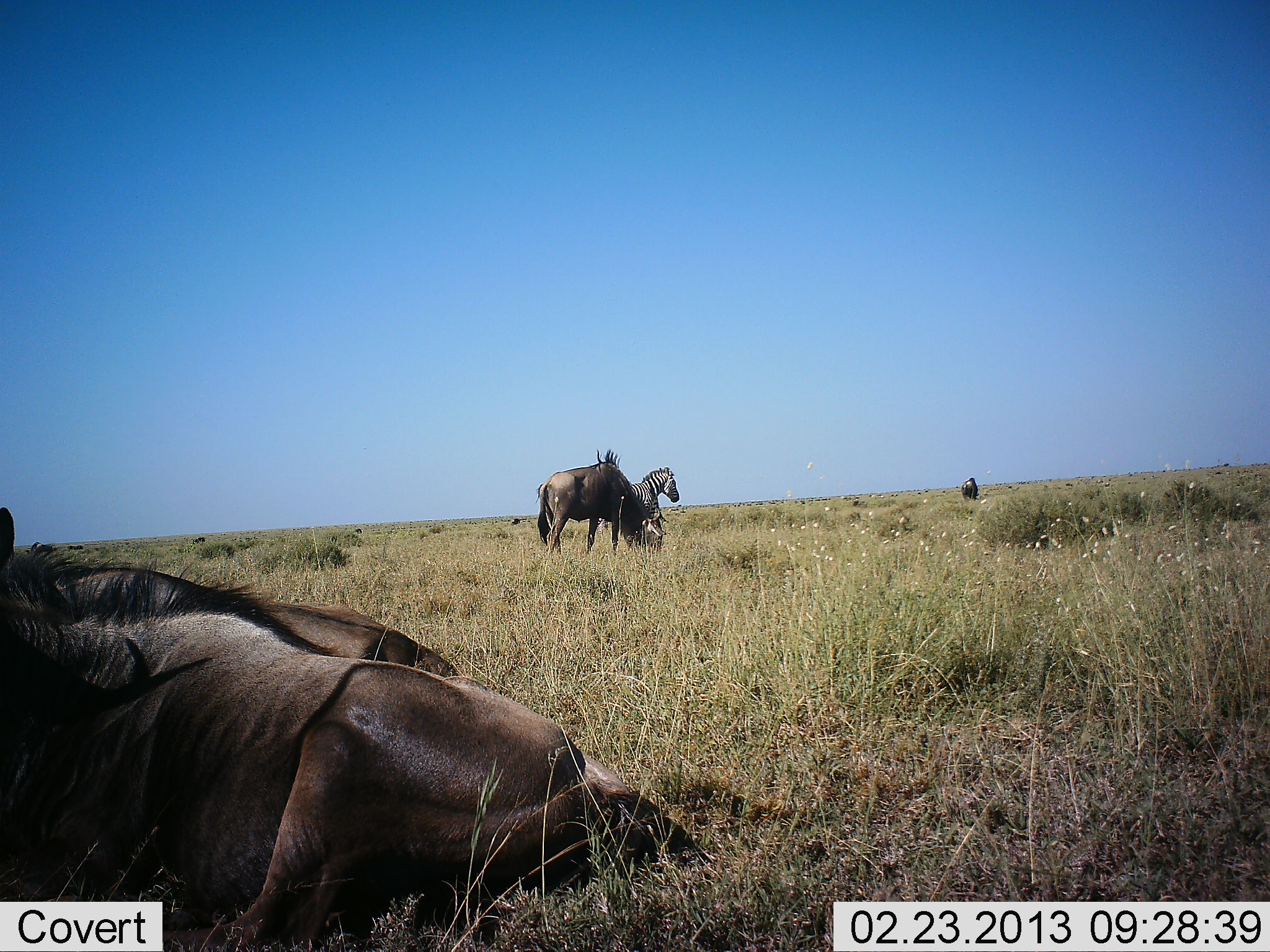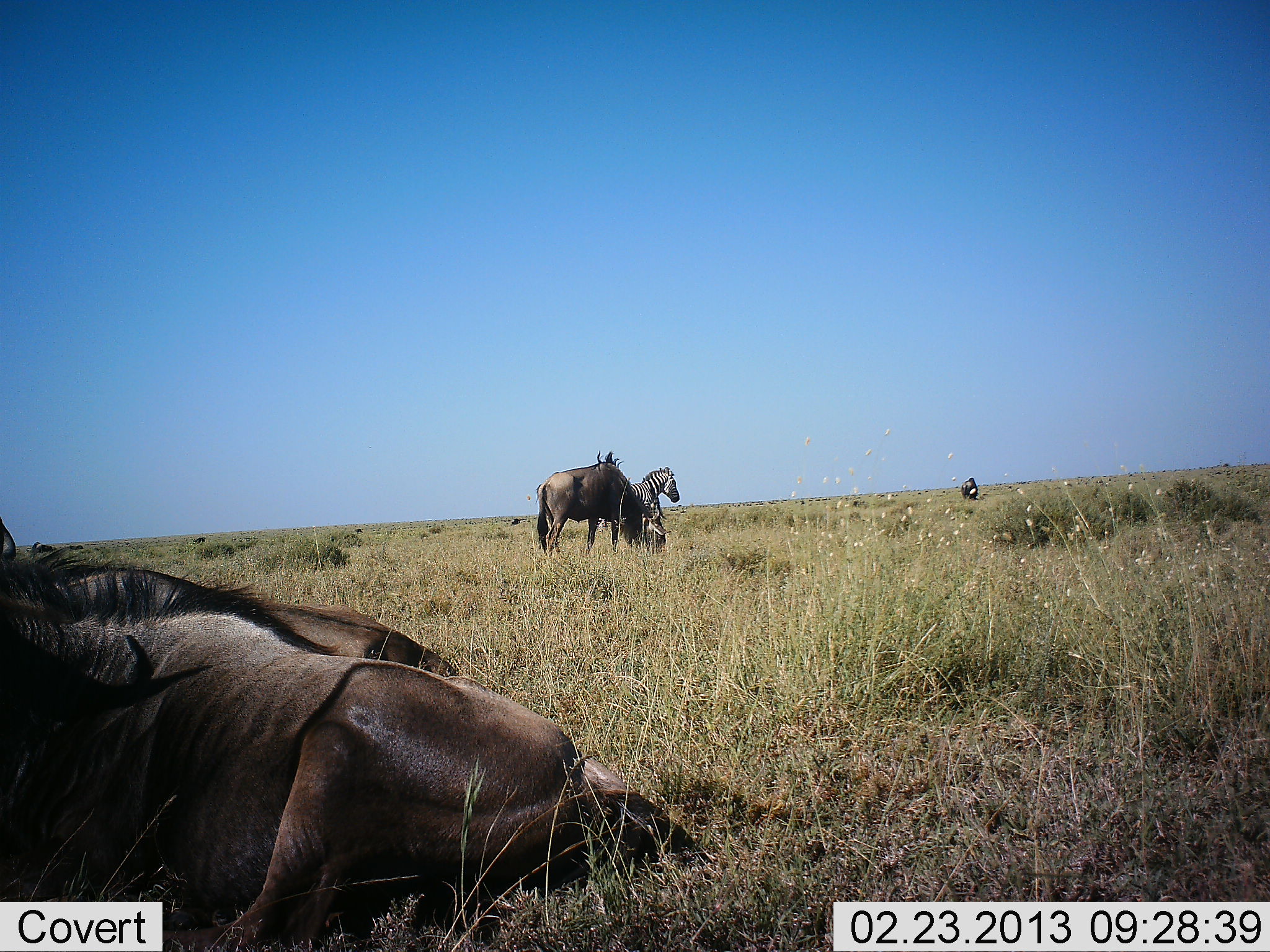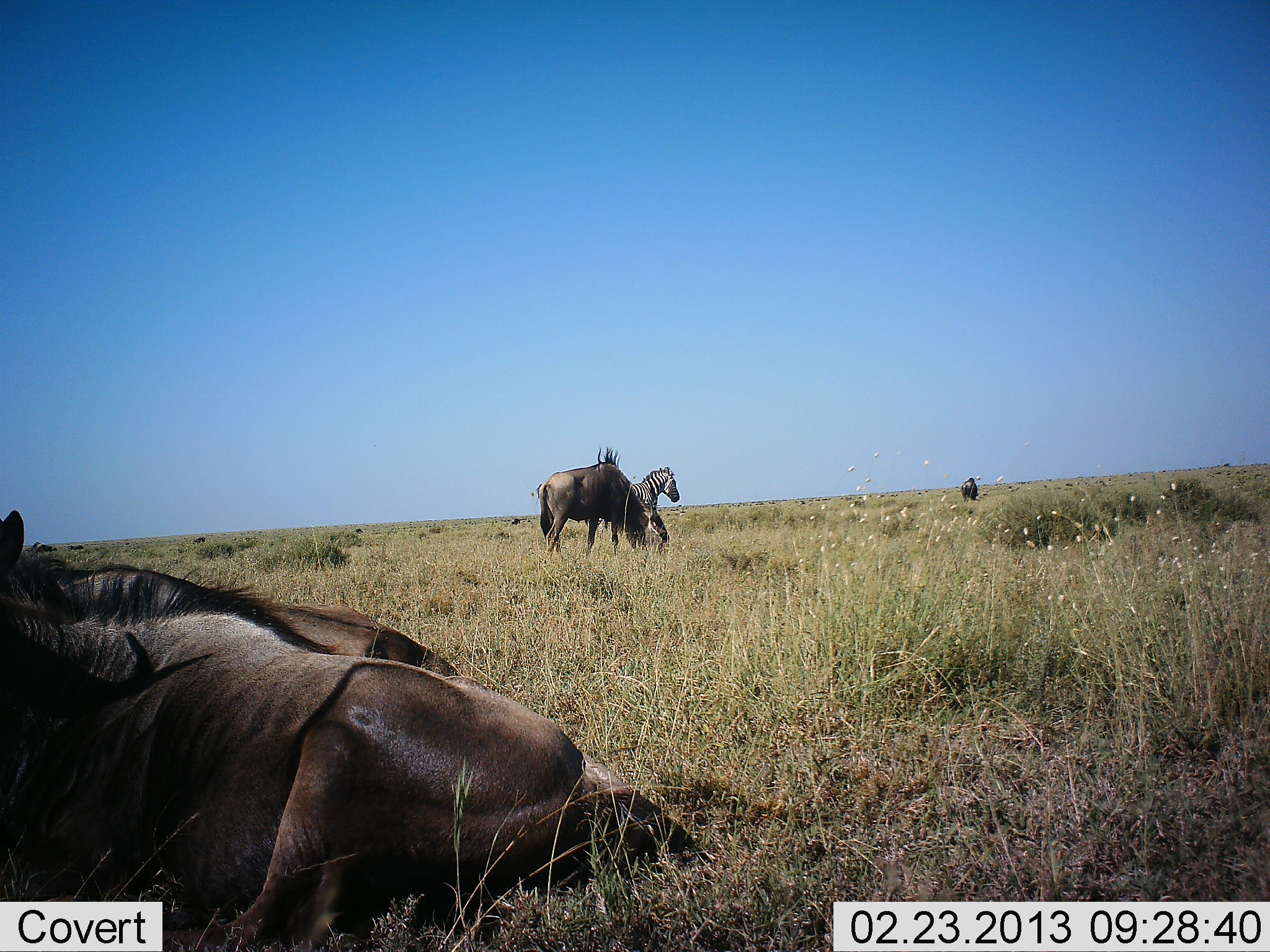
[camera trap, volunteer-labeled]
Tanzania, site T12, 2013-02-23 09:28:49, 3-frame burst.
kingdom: Animalia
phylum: Chordata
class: Mammalia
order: Artiodactyla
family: Bovidae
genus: Connochaetes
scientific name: Connochaetes taurinus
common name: blue wildebeest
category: wildebeest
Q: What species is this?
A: Wildebeest (blue wildebeest) (Connochaetes taurinus).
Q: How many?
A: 4.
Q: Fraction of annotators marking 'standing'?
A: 58%.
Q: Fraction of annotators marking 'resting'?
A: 96%.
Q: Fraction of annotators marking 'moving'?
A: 0%.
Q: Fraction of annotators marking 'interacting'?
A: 0%.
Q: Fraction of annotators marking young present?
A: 0%.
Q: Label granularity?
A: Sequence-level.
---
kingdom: Animalia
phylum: Chordata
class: Mammalia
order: Perissodactyla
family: Equidae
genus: Equus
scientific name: Equus quagga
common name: plains zebra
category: zebra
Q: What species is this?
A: Zebra (plains zebra) (Equus quagga).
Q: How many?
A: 1.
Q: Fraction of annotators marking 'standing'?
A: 100%.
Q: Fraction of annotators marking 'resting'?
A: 0%.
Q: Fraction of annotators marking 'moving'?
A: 0%.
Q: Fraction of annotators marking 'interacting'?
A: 0%.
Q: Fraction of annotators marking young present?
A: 0%.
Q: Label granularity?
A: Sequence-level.